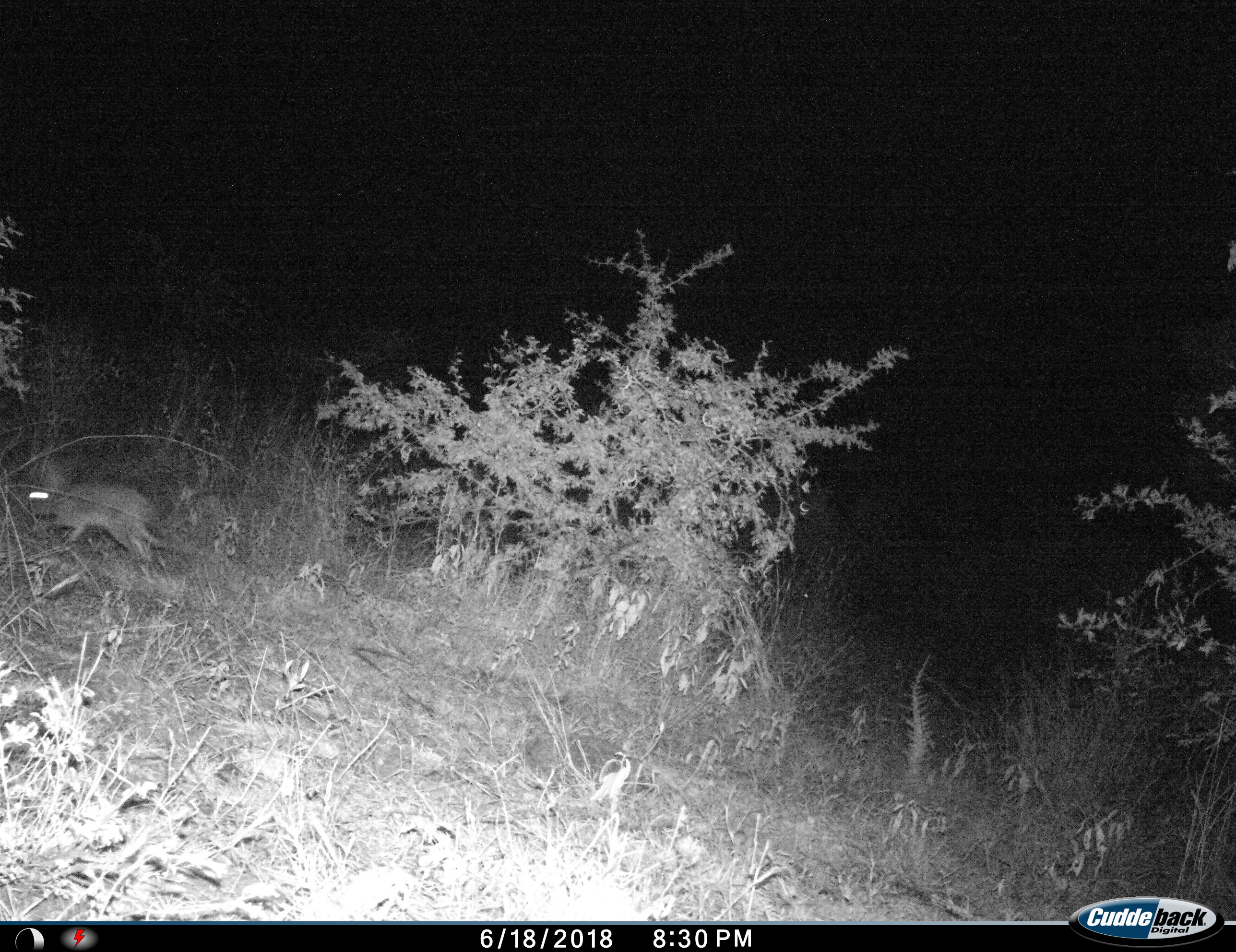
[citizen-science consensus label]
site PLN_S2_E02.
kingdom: Animalia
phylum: Chordata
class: Mammalia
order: Lagomorpha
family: Leporidae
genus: Lepus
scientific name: Lepus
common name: hare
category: hareunknown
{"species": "hareunknown (hare) (Lepus)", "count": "1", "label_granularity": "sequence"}